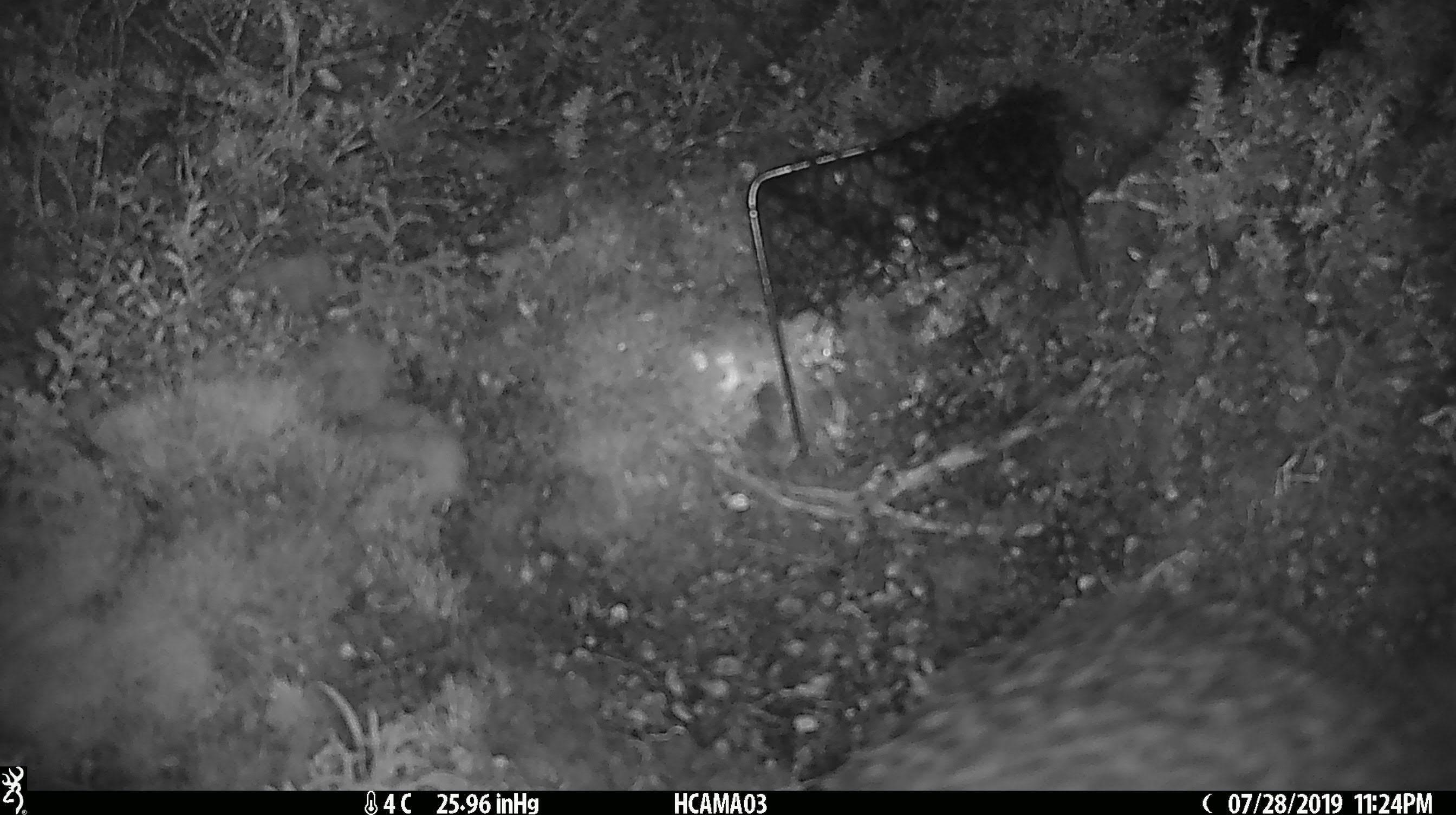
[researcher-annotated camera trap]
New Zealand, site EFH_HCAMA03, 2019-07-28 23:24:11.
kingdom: Animalia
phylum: Chordata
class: Aves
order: Apterygiformes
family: Apterygidae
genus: Apteryx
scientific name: Apteryx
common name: kiwi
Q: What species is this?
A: Kiwi (Apteryx).